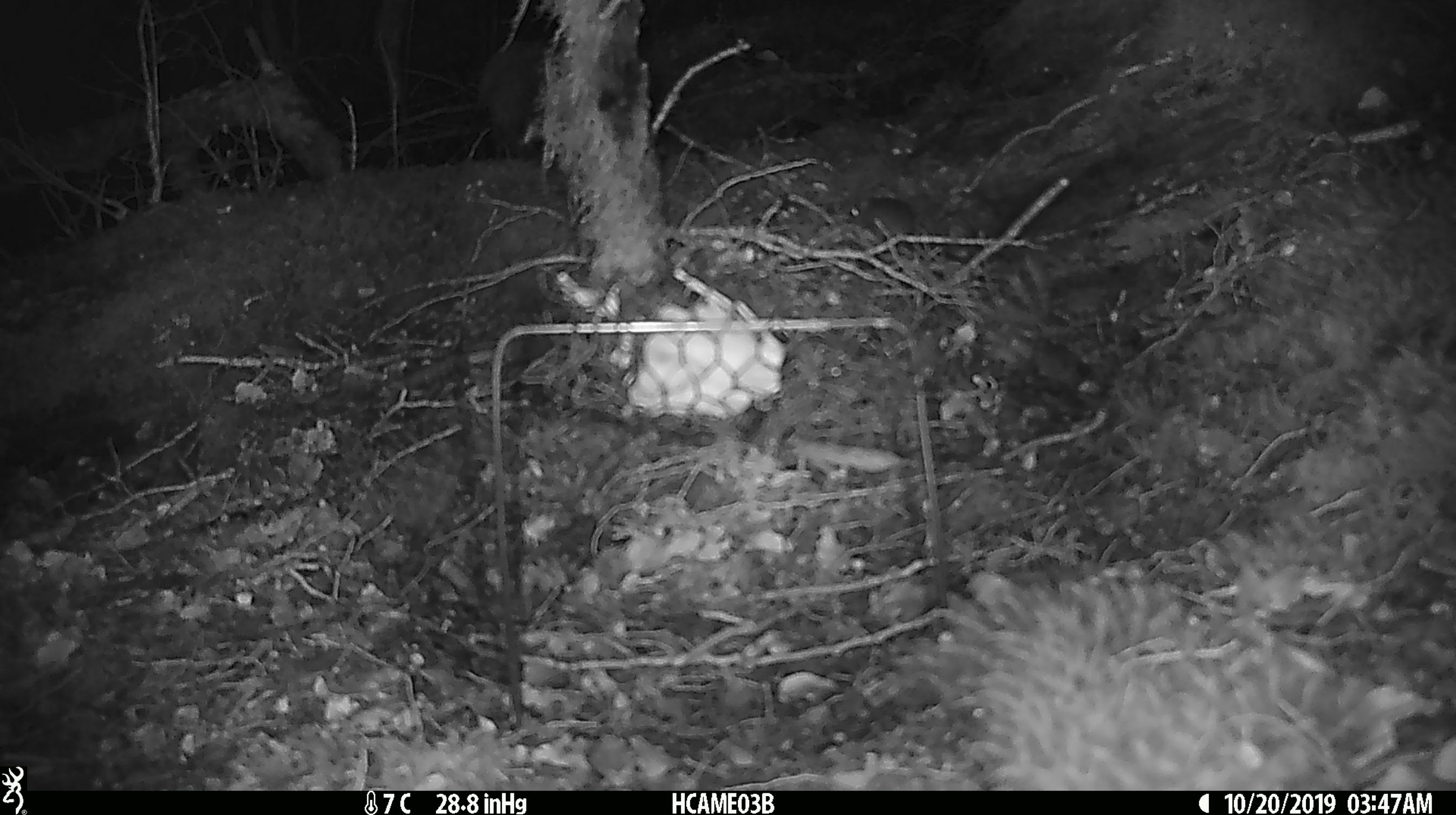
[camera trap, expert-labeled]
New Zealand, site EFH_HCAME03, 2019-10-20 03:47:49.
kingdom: Animalia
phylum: Chordata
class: Mammalia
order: Rodentia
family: Muridae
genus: Mus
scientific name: Mus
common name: mouse